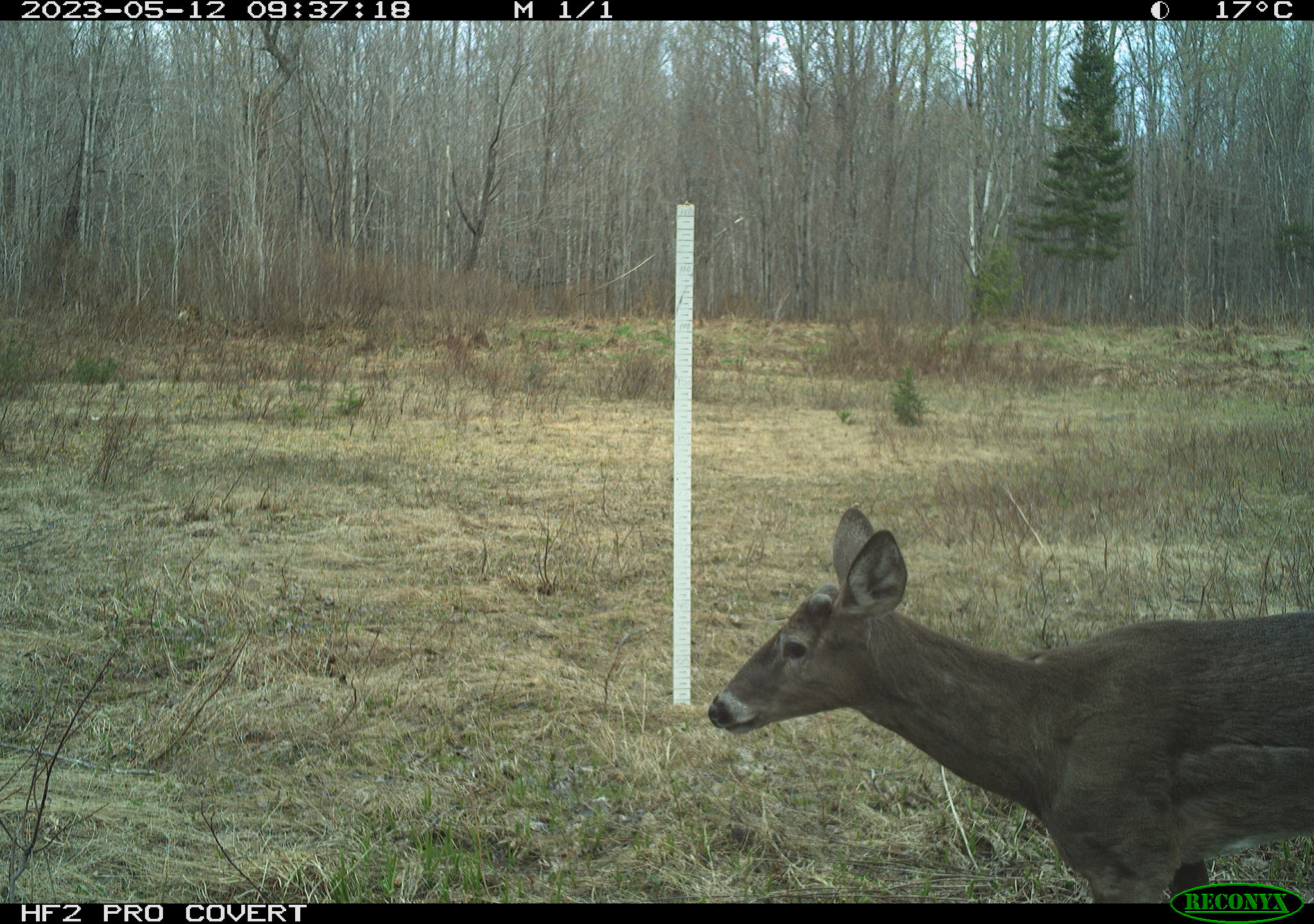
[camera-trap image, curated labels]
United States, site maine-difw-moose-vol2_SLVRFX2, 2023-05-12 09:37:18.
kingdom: Animalia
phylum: Chordata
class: Mammalia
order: Artiodactyla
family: Cervidae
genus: Odocoileus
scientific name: Odocoileus virginianus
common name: white-tailed deer